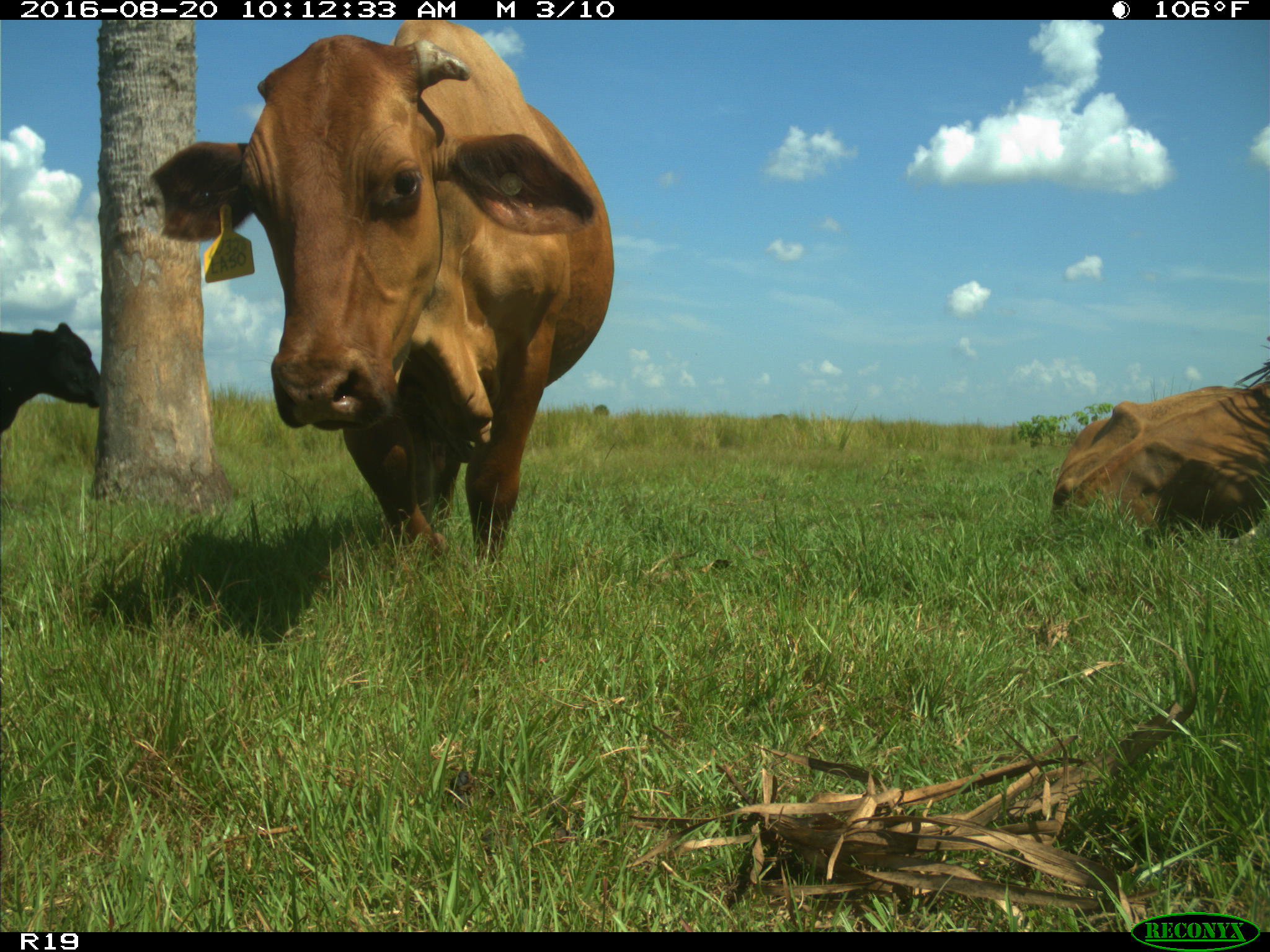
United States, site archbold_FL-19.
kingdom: Animalia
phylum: Chordata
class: Mammalia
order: Artiodactyla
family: Bovidae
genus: Bos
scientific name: Bos taurus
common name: domestic cow